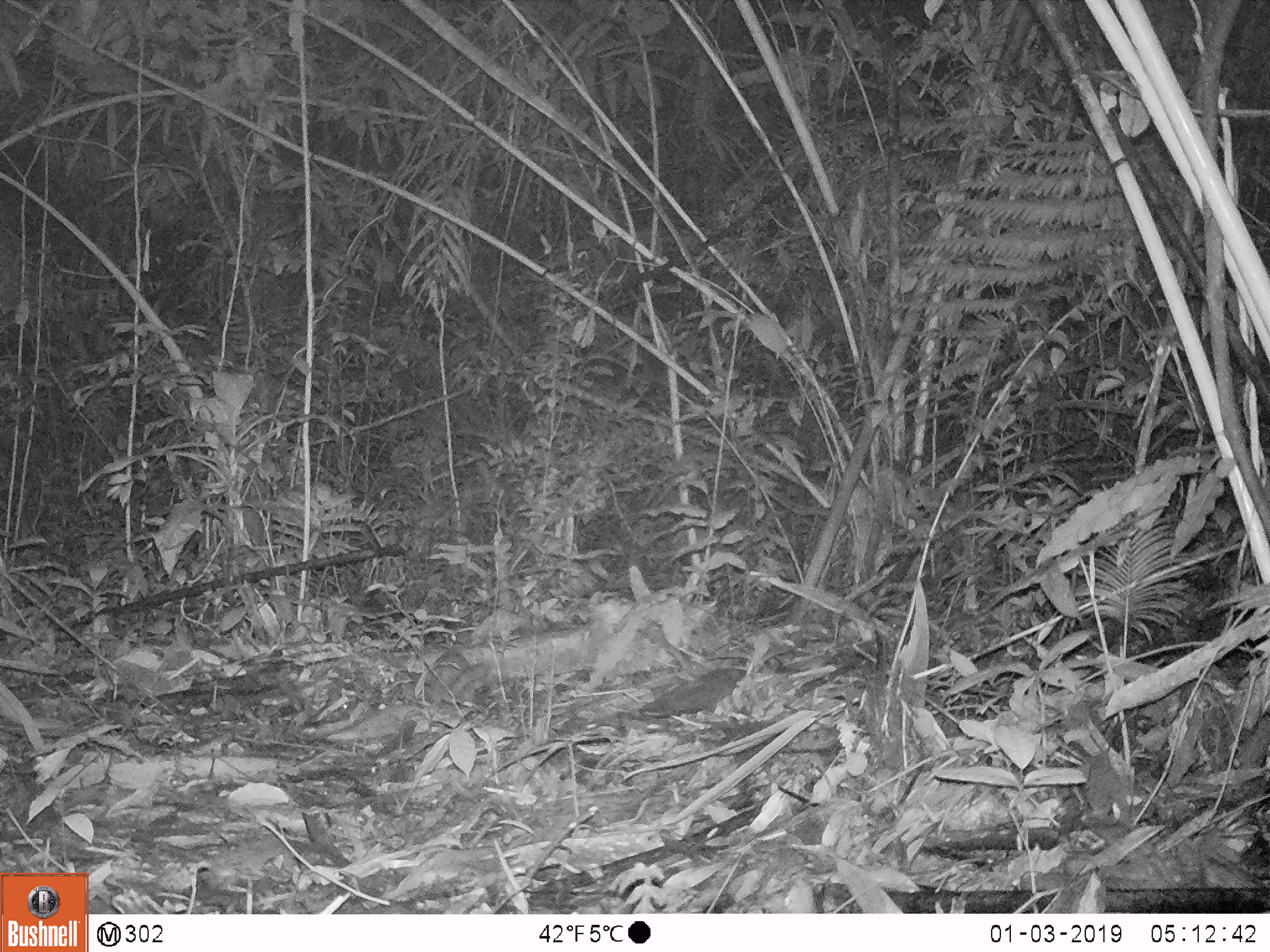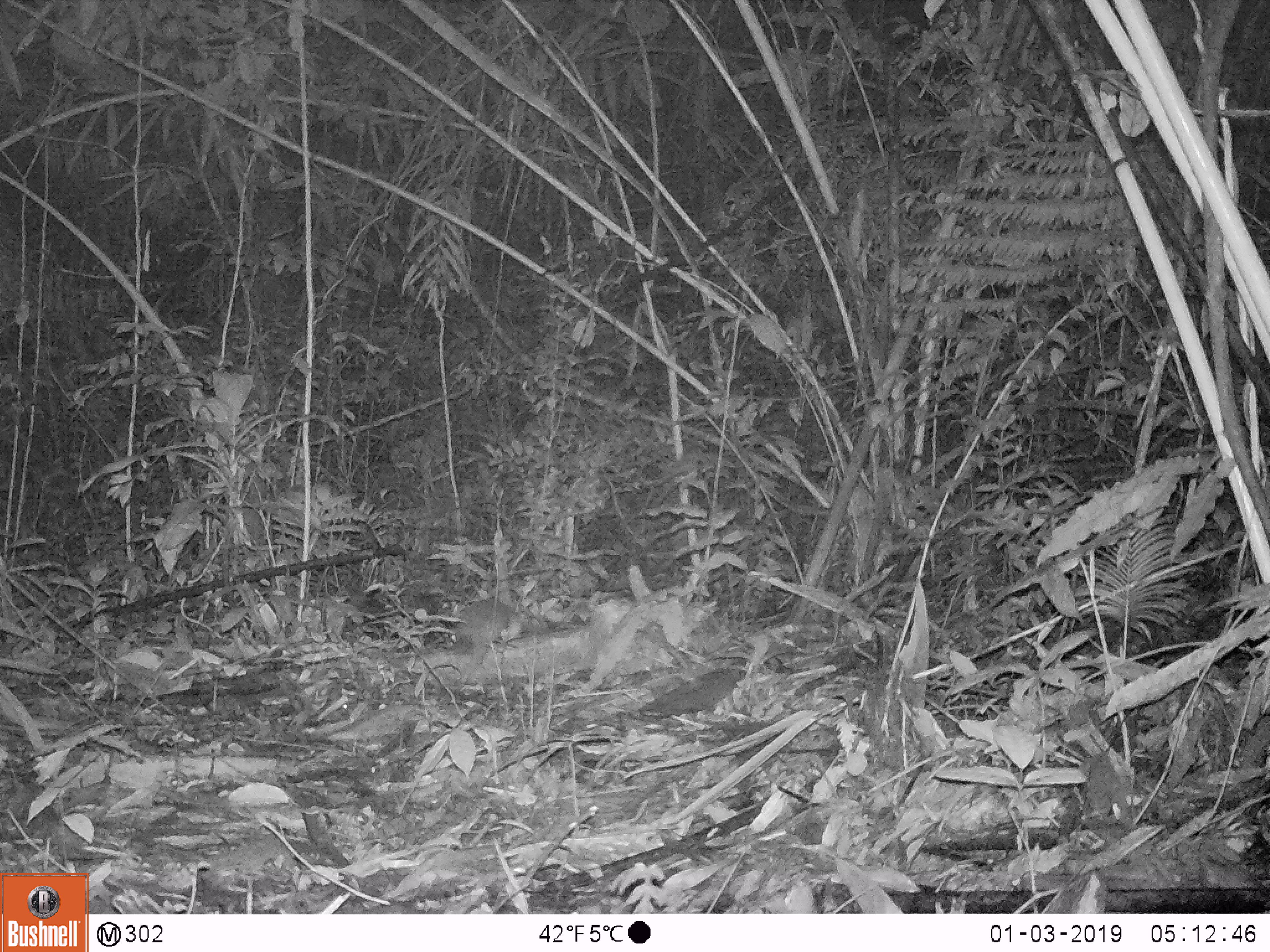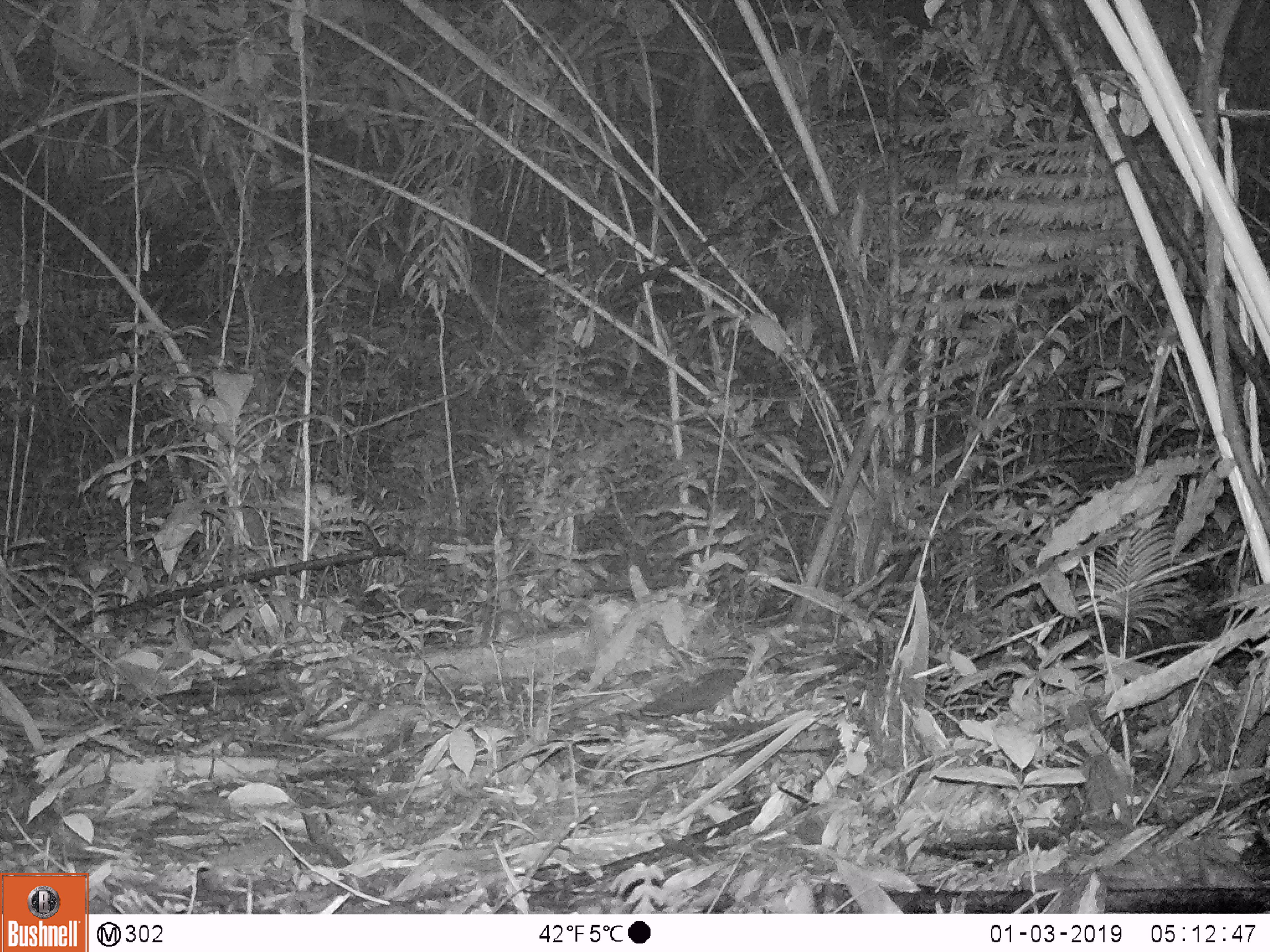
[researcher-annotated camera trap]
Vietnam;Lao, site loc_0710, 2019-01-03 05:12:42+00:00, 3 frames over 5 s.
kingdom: Animalia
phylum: Chordata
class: Mammalia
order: Carnivora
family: Mustelidae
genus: Melogale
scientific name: Melogale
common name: ferret badger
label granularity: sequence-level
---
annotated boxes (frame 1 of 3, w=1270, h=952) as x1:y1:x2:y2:
ferret badger: 425:650:489:712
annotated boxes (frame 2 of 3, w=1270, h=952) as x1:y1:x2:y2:
ferret badger: 448:598:512:696